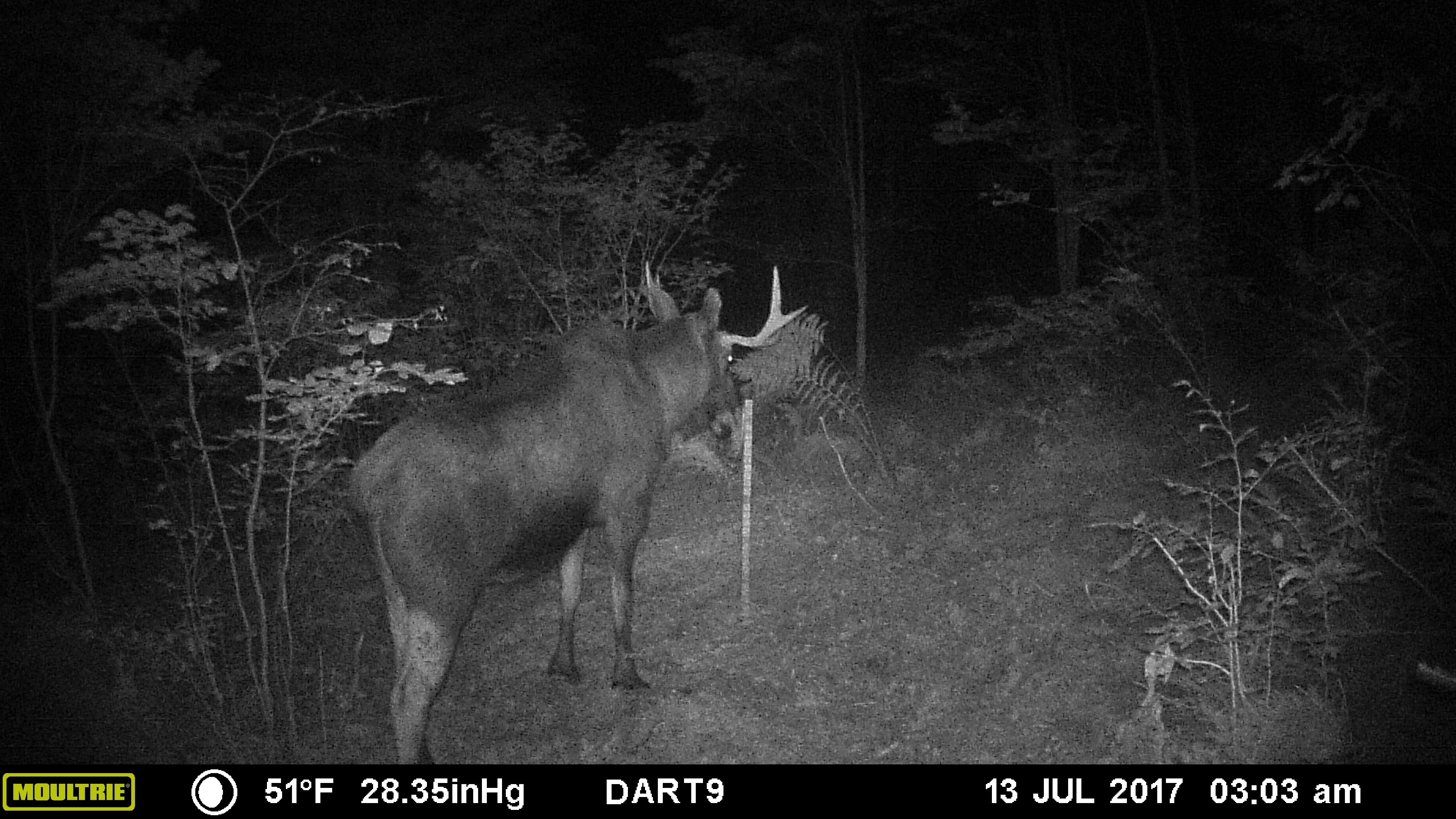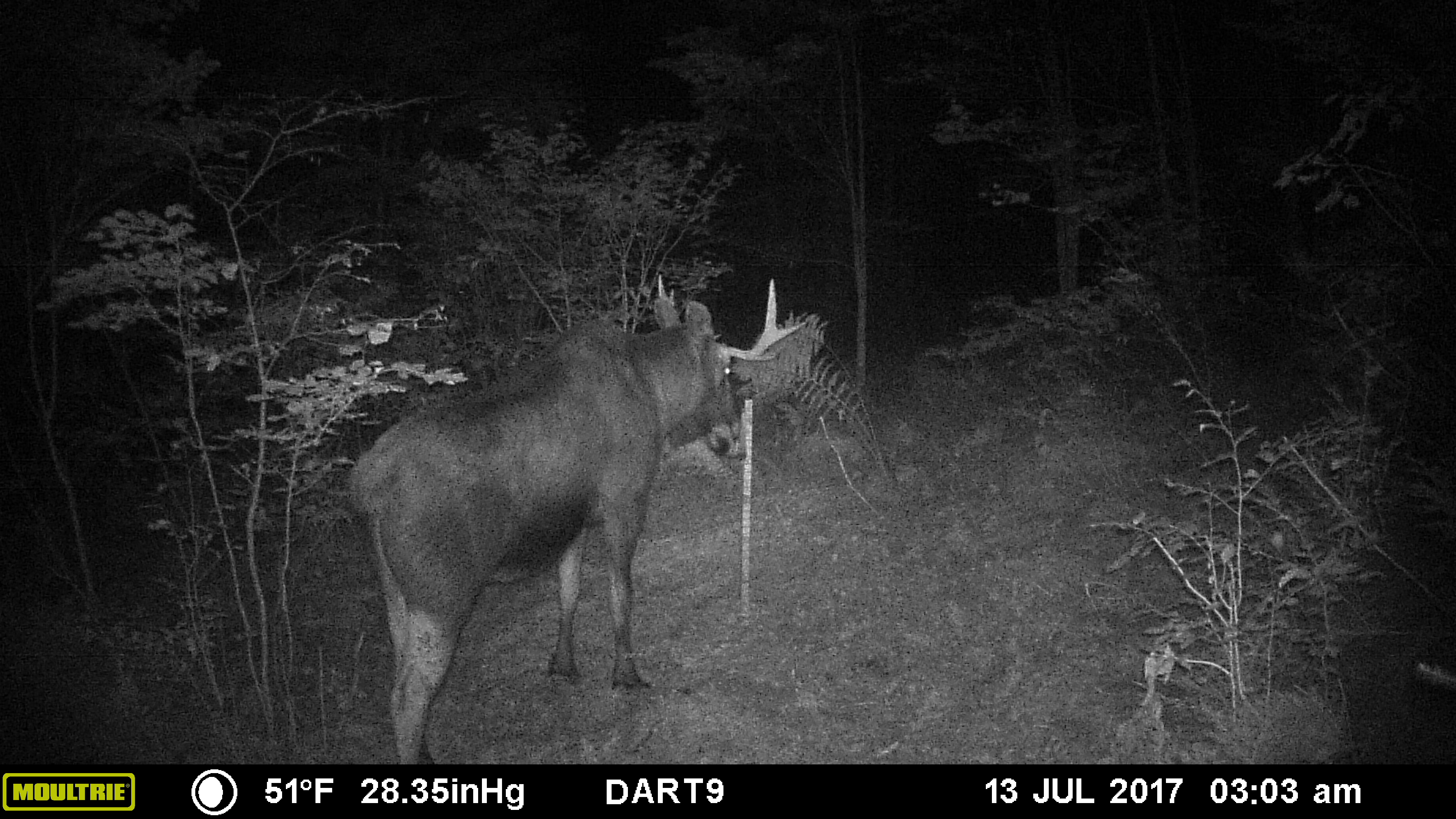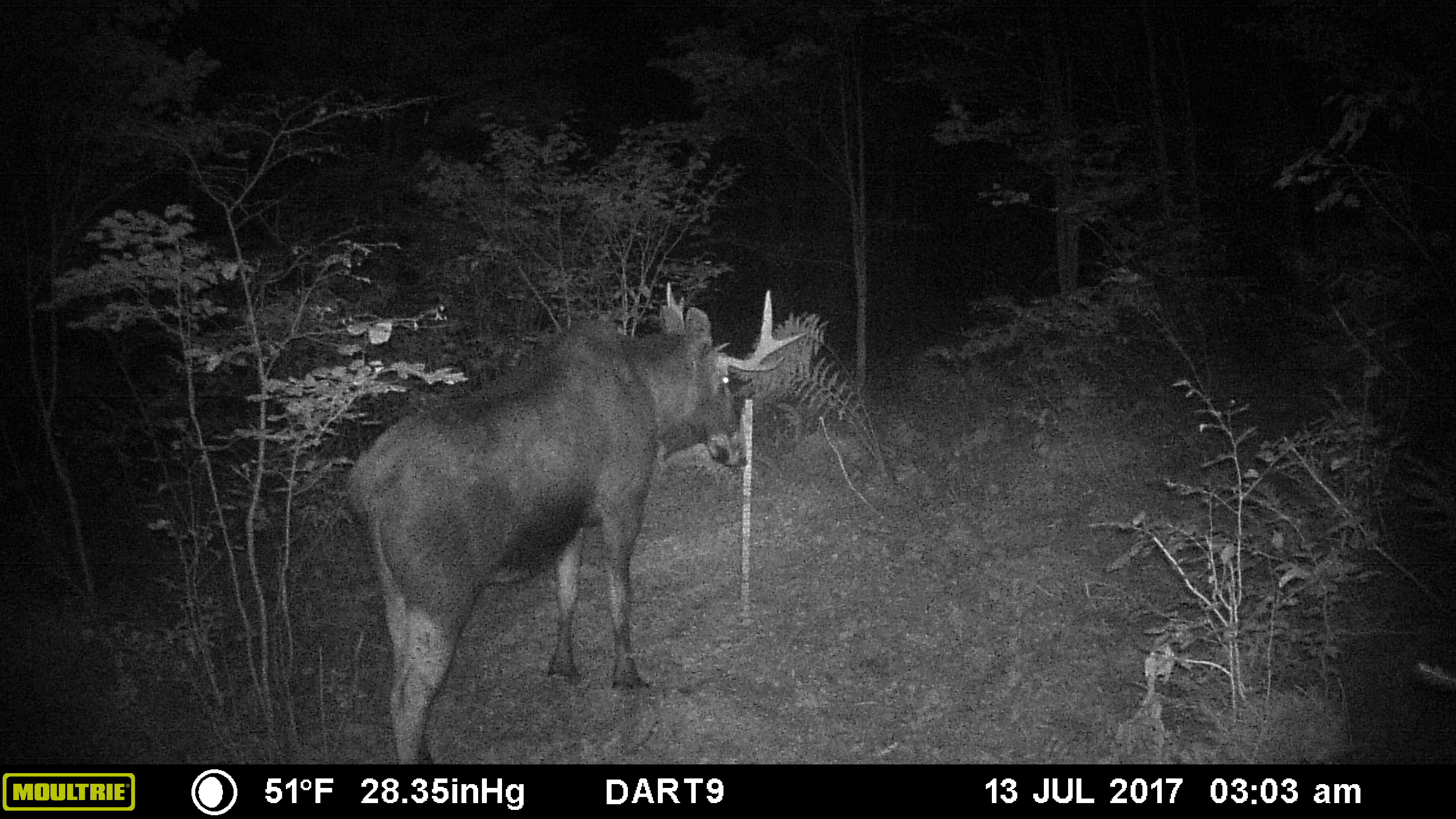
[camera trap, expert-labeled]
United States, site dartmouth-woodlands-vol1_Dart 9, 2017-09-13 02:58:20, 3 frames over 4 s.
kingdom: Animalia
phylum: Chordata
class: Mammalia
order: Artiodactyla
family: Cervidae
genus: Alces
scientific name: Alces alces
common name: moose